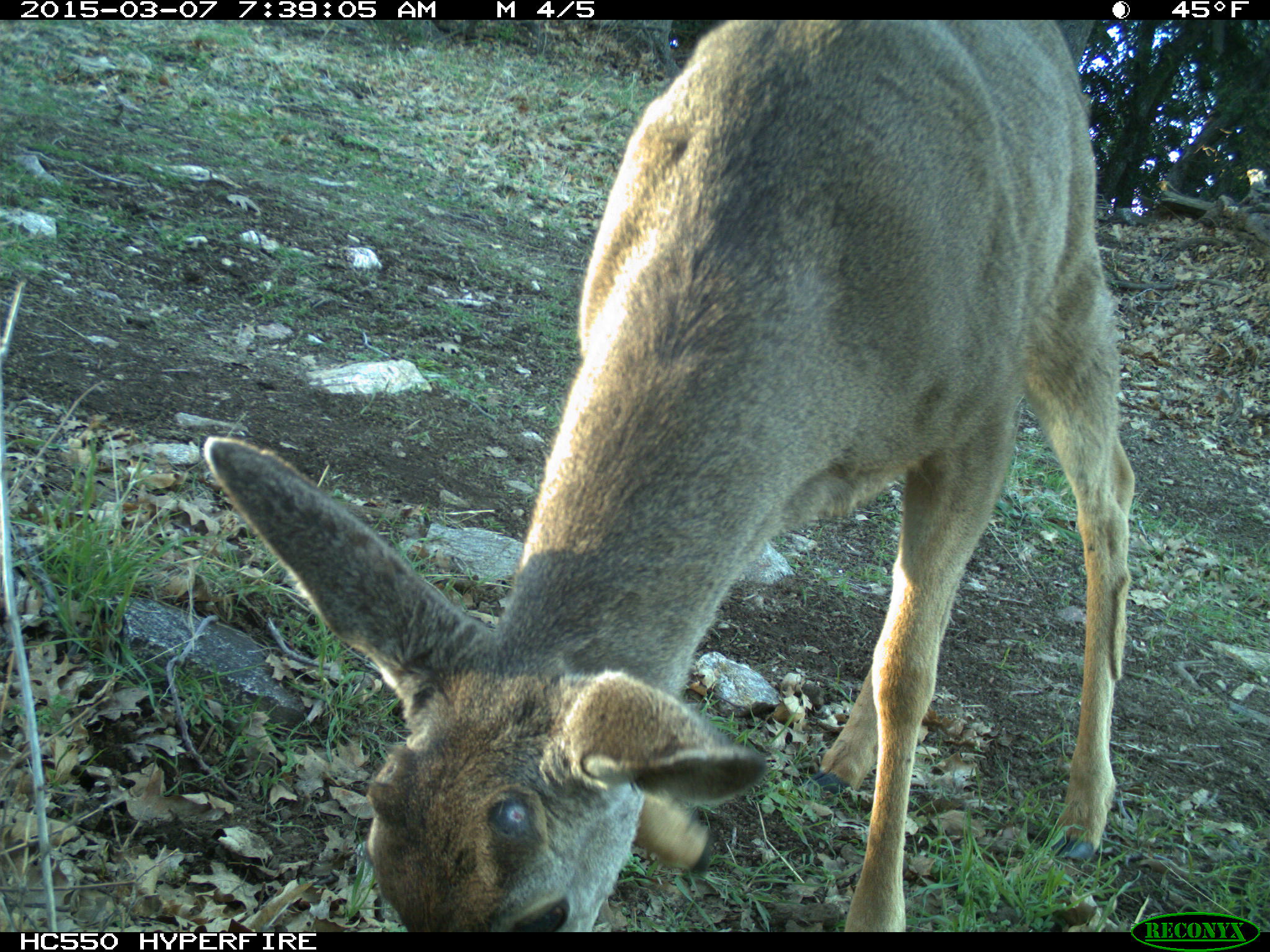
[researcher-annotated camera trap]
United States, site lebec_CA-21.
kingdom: Animalia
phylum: Chordata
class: Mammalia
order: Artiodactyla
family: Cervidae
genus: Odocoileus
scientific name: Odocoileus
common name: deer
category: unidentified deer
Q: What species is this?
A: Unidentified deer (deer) (Odocoileus).